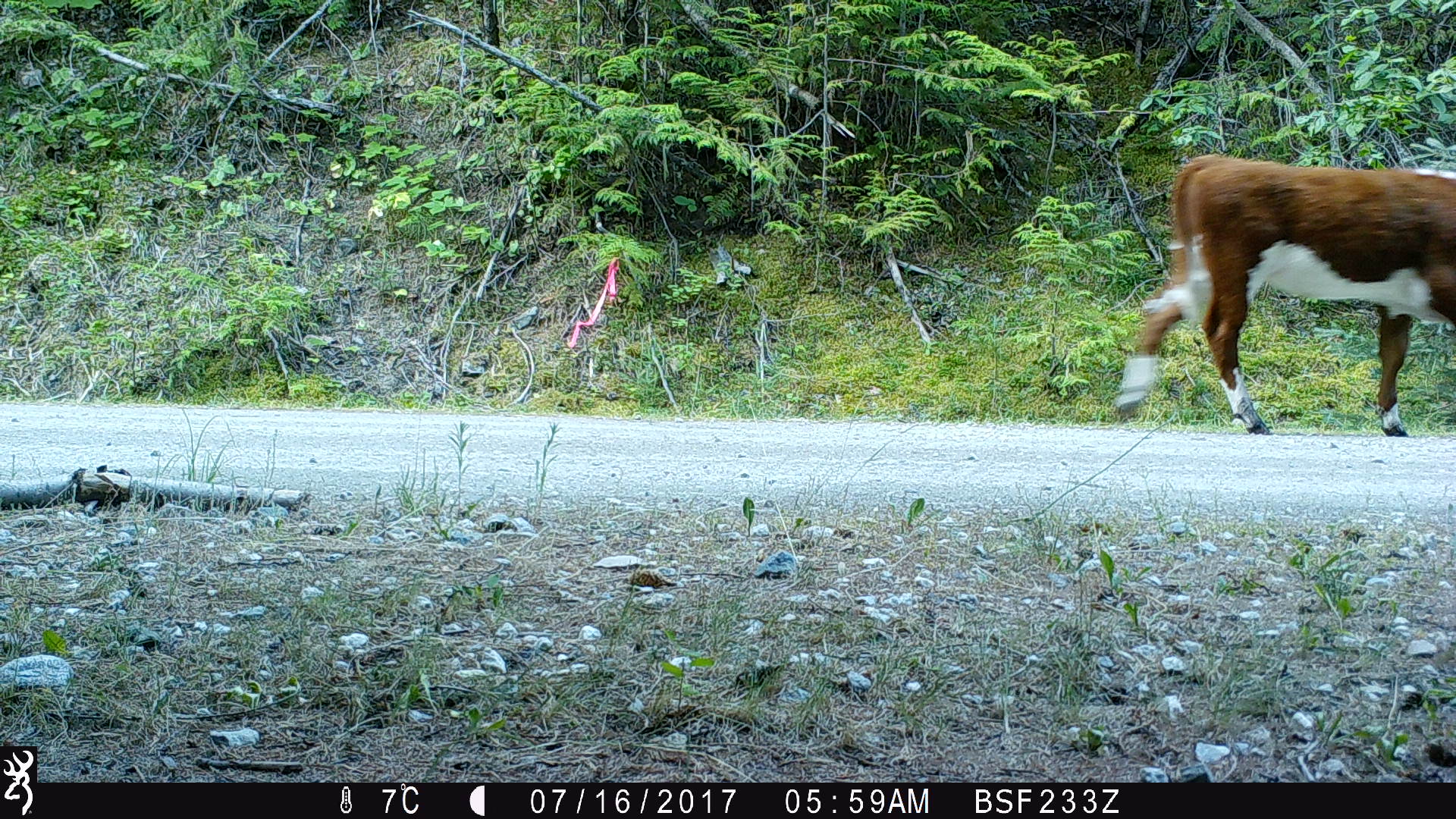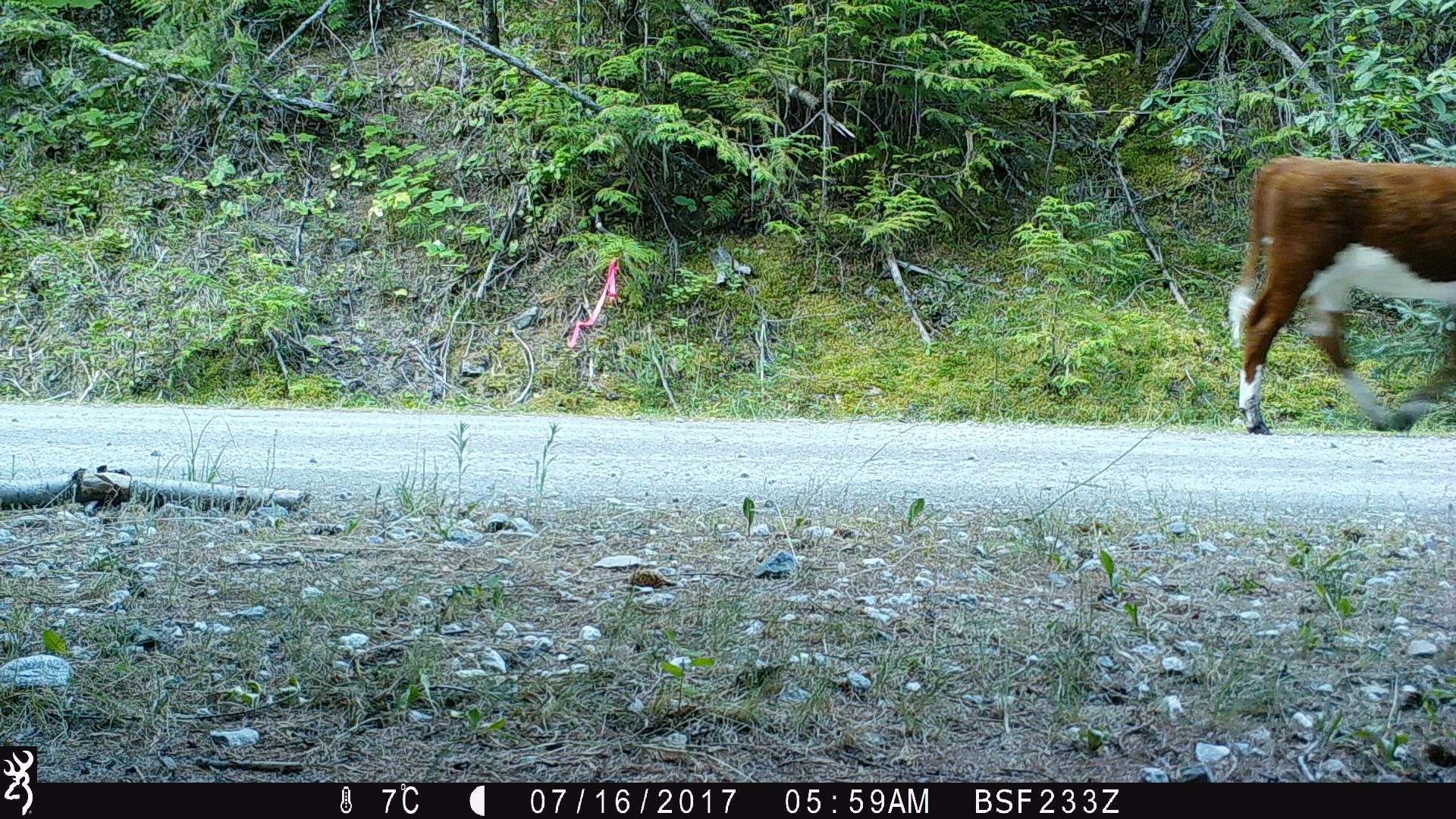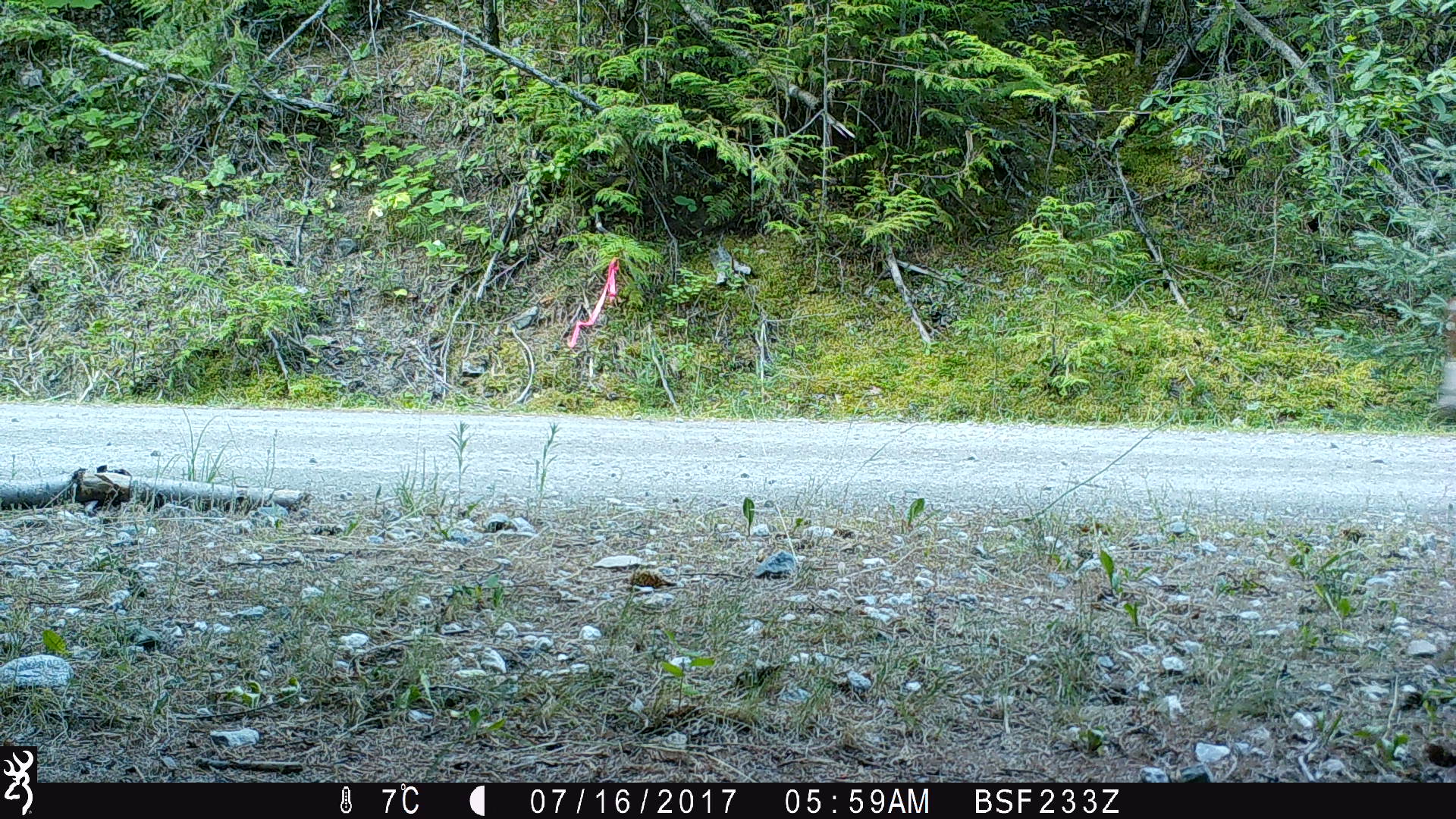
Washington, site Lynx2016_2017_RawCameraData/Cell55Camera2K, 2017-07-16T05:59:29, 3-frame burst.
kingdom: Animalia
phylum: Chordata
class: Mammalia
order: Artiodactyla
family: Bovidae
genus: Bos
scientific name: Bos taurus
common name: domestic cattle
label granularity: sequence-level